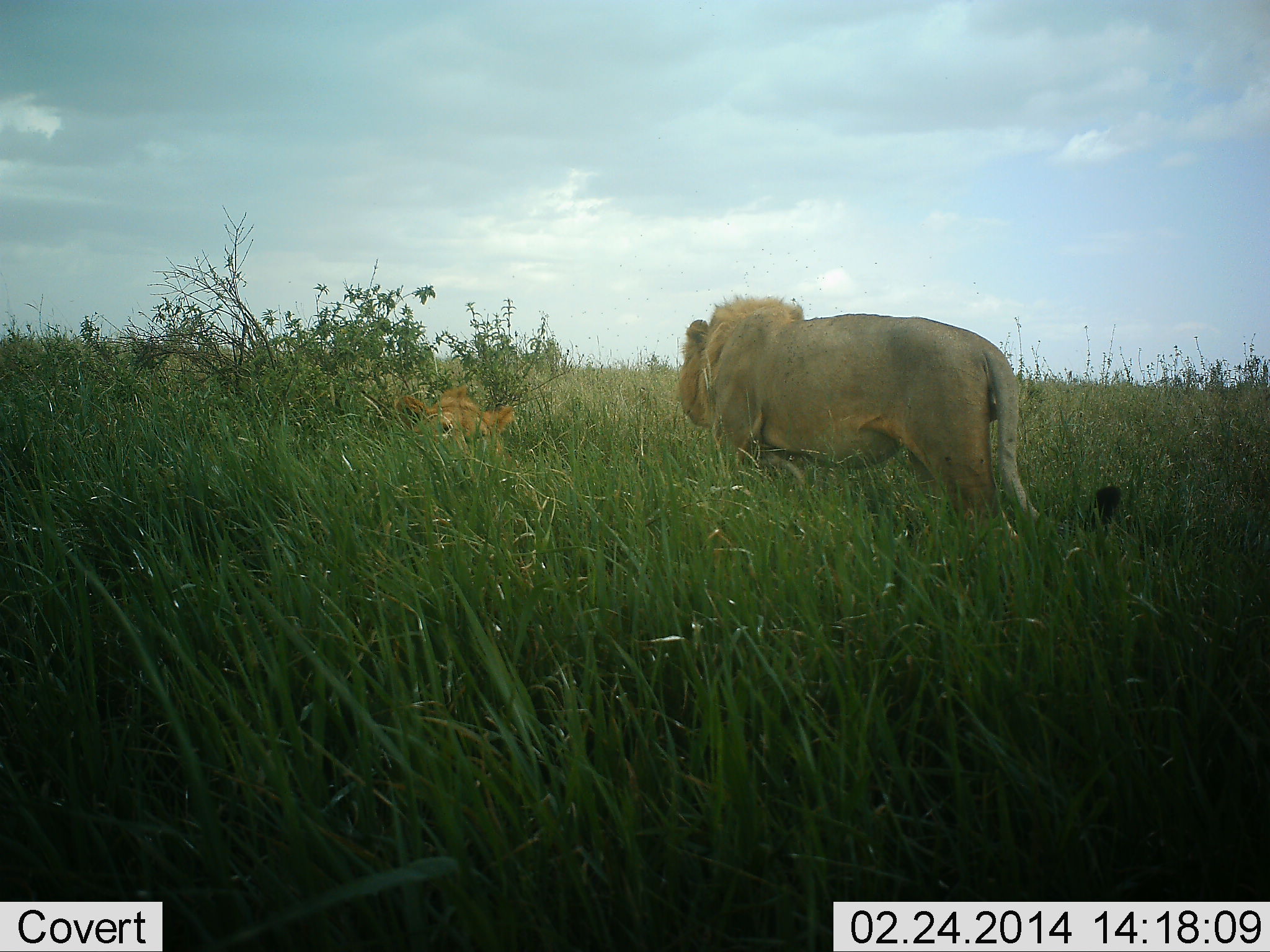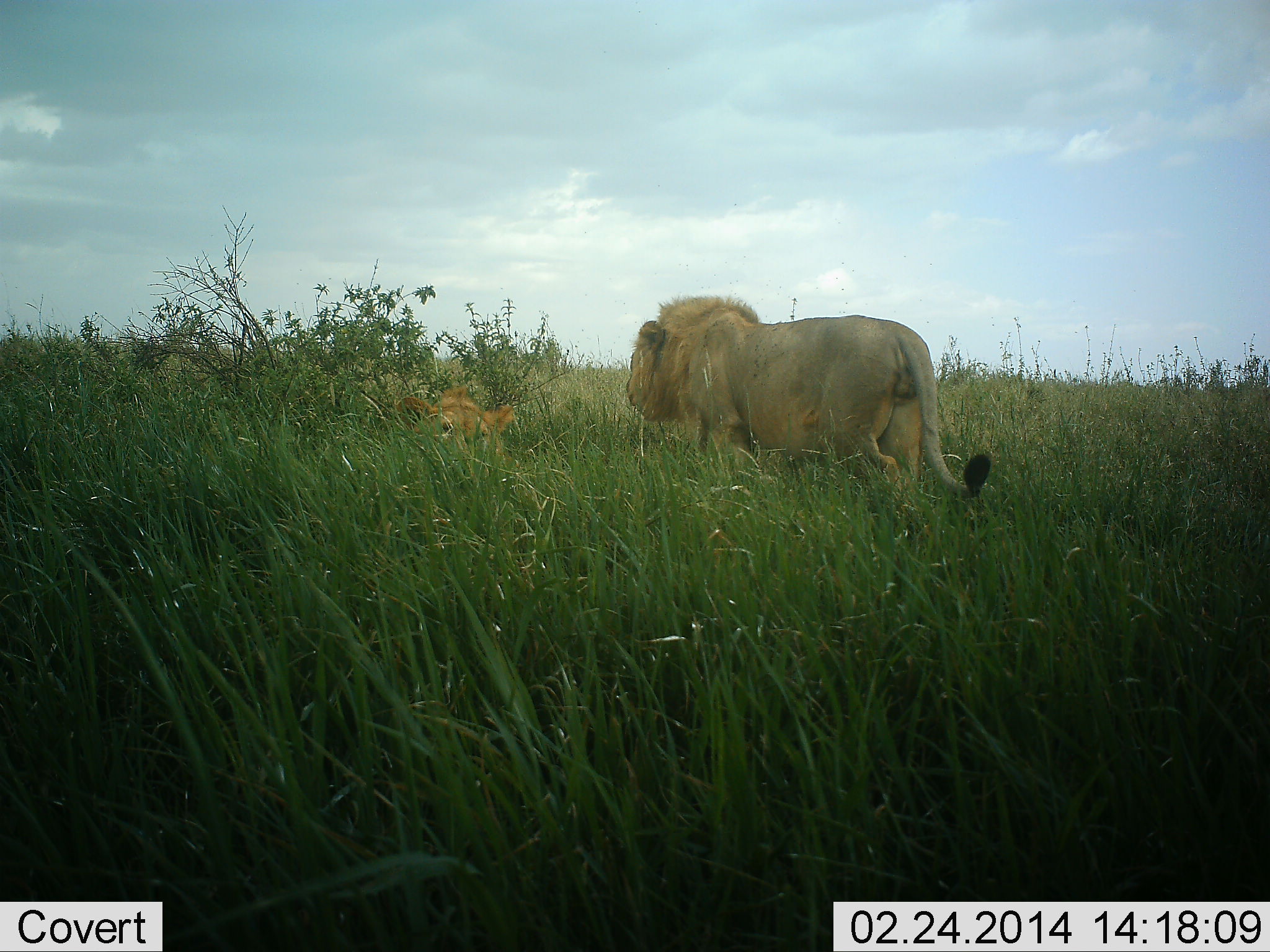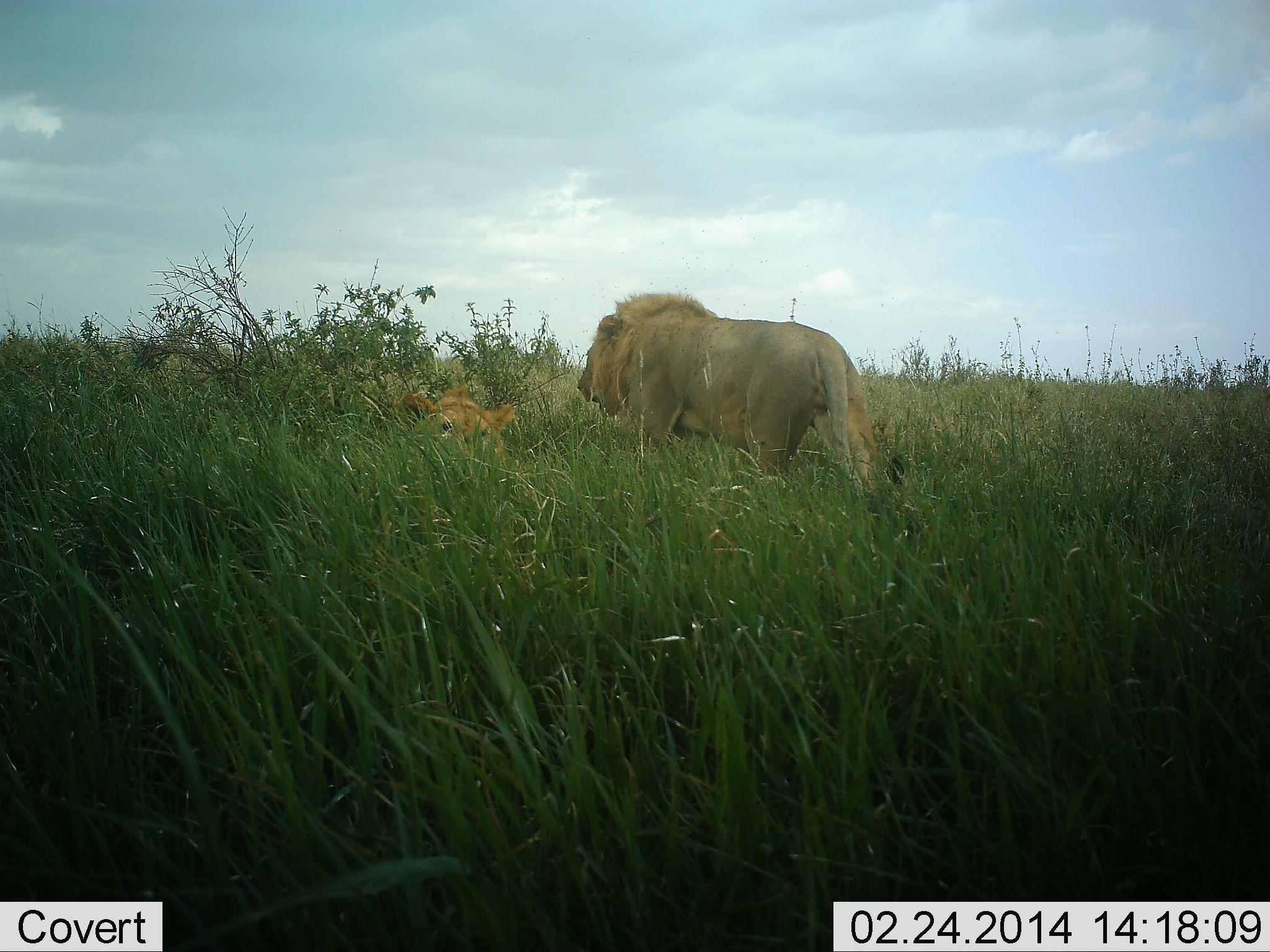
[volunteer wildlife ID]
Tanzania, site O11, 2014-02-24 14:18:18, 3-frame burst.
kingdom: Animalia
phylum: Chordata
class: Mammalia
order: Carnivora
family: Felidae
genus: Panthera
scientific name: Panthera leo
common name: lion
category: lionfemale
Lionfemale (lion) (Panthera leo), count 1. Behavior (volunteer vote fractions): standing 0%, resting 100%, moving 0%, interacting 0%. Young present (vote fraction): 0%. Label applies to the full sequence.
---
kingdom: Animalia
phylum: Chordata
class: Mammalia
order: Carnivora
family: Felidae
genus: Panthera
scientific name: Panthera leo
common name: lion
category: lionmale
Lionmale (lion) (Panthera leo), count 1. Behavior (volunteer vote fractions): standing 7%, resting 14%, moving 93%, interacting 0%. Young present (vote fraction): 0%. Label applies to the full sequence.